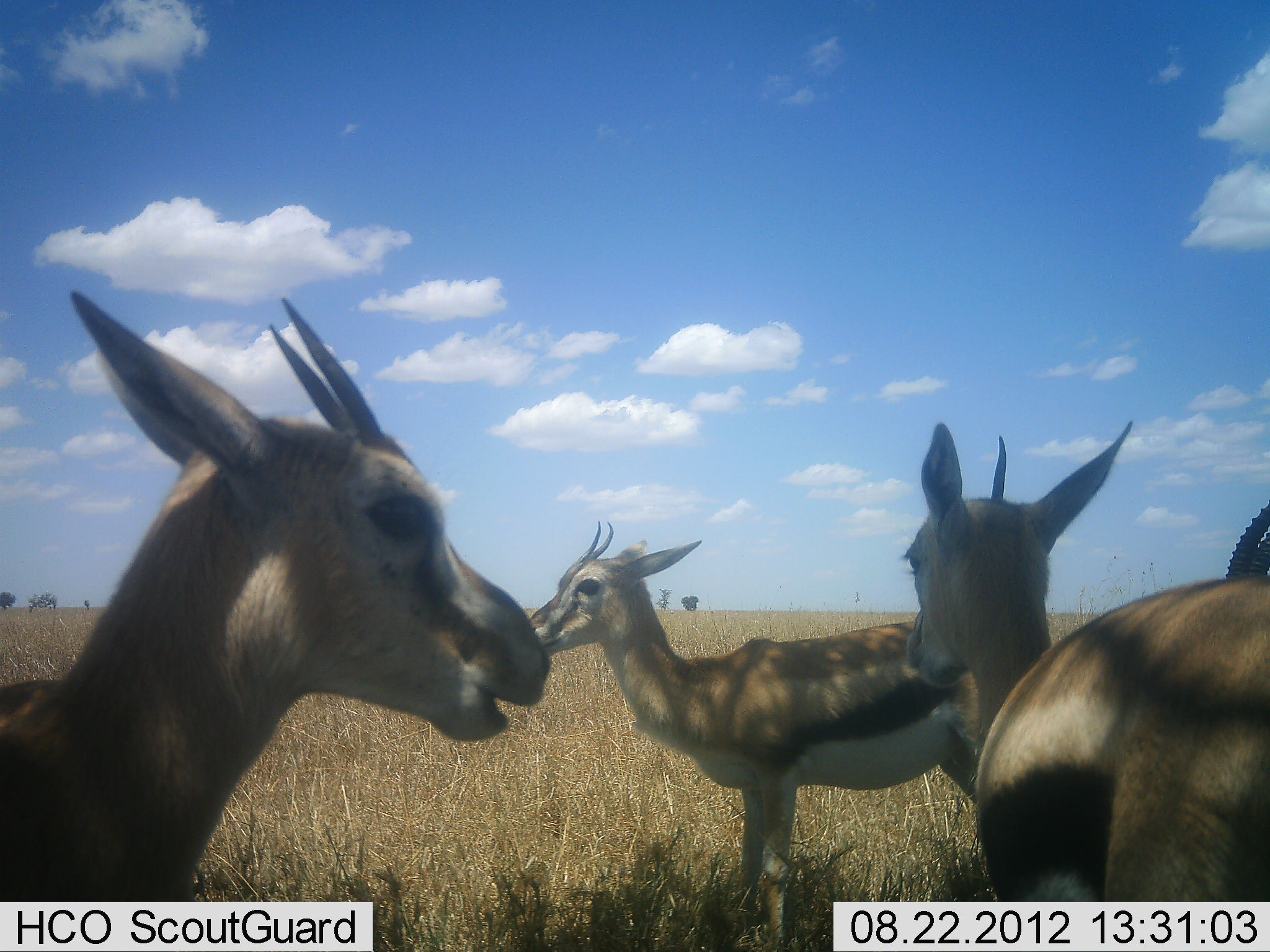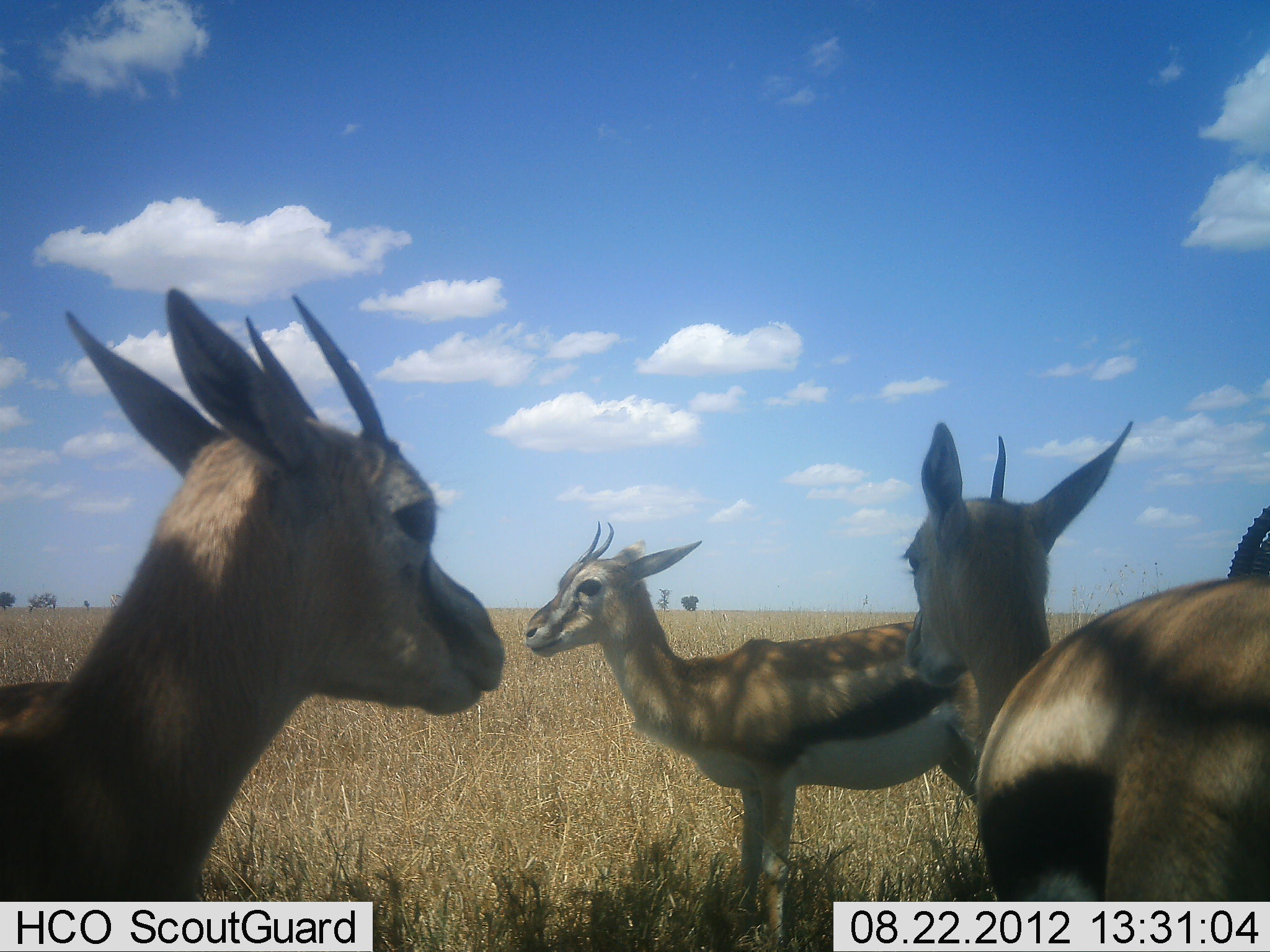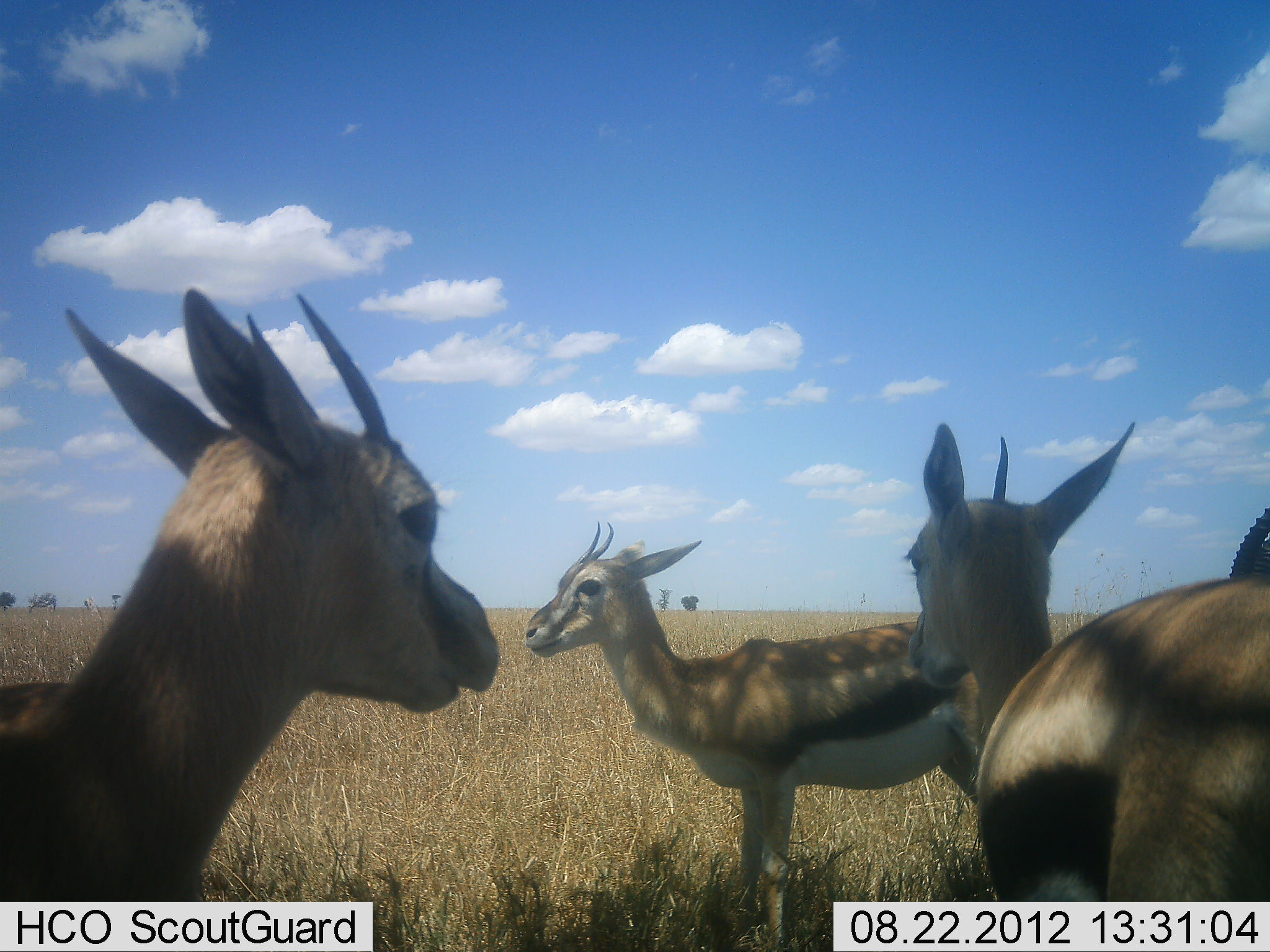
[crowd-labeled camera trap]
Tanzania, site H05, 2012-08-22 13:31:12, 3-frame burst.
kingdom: Animalia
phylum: Chordata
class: Mammalia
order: Artiodactyla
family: Bovidae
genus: Eudorcas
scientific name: Eudorcas thomsonii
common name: thomson's gazelle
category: gazellethomsons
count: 4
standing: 100%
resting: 9%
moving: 0%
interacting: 0%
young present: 18%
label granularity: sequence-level